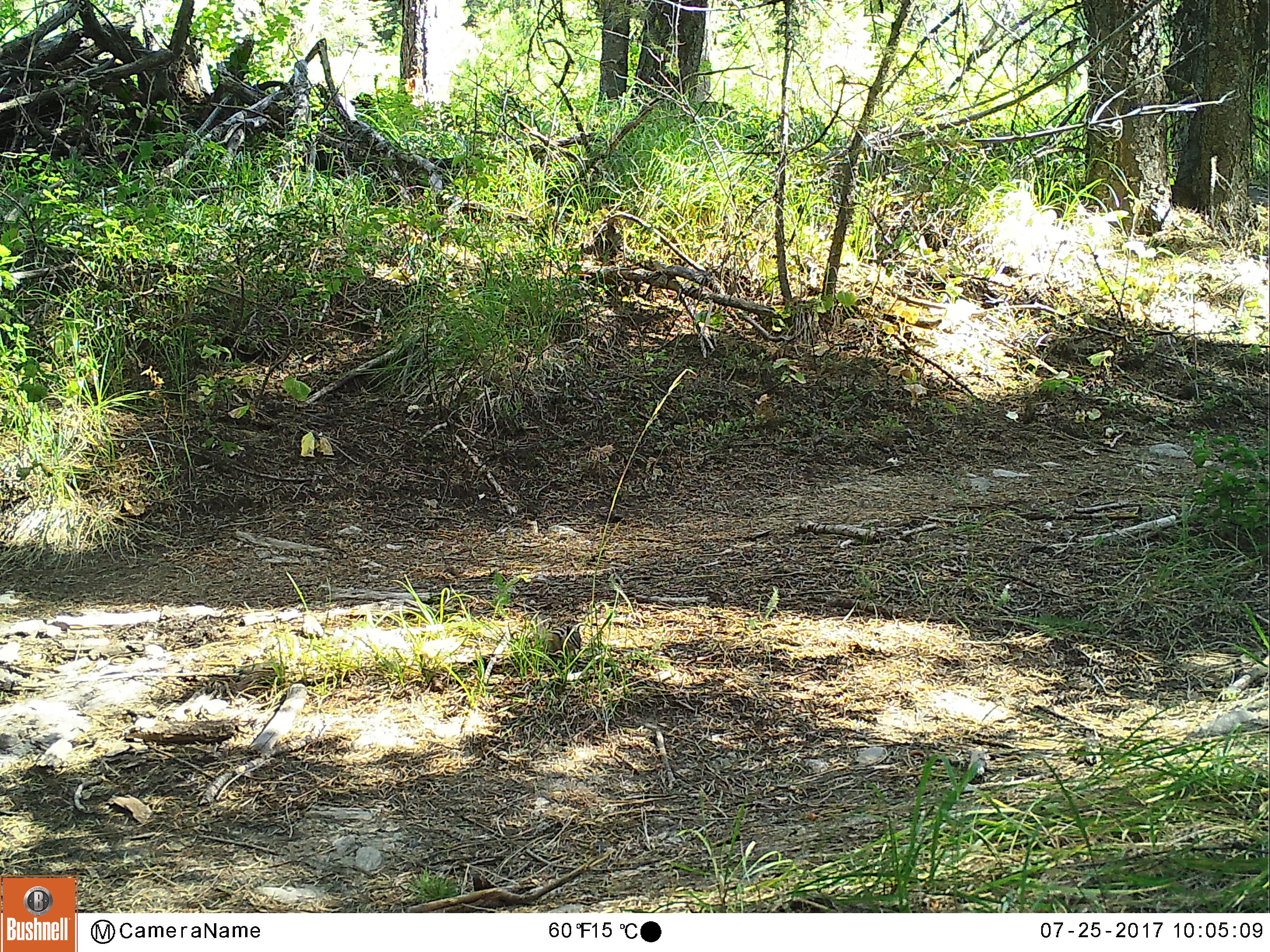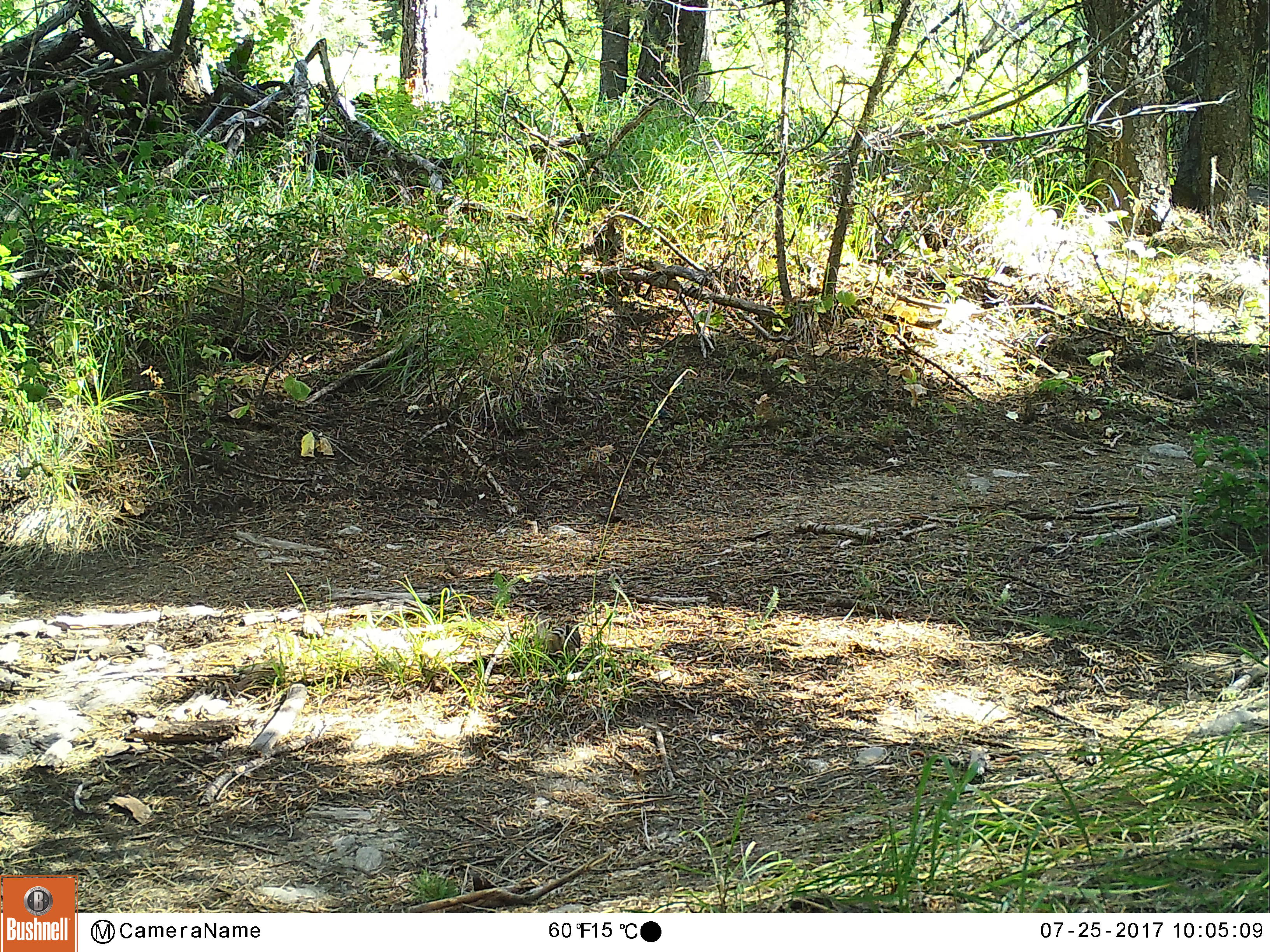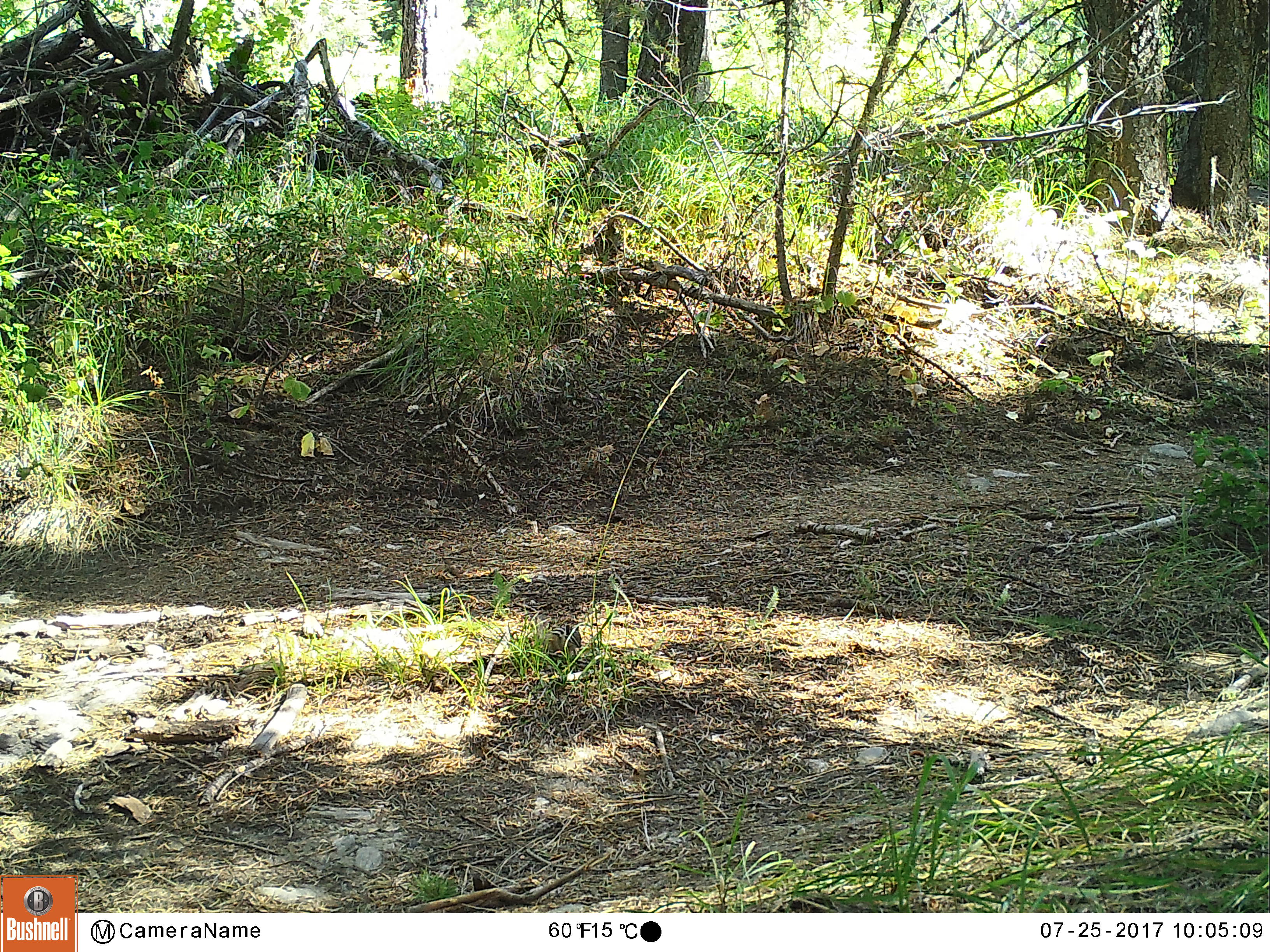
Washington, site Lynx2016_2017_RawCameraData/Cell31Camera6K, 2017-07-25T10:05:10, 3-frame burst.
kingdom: Animalia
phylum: Chordata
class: Mammalia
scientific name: Mammalia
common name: small mammal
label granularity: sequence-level